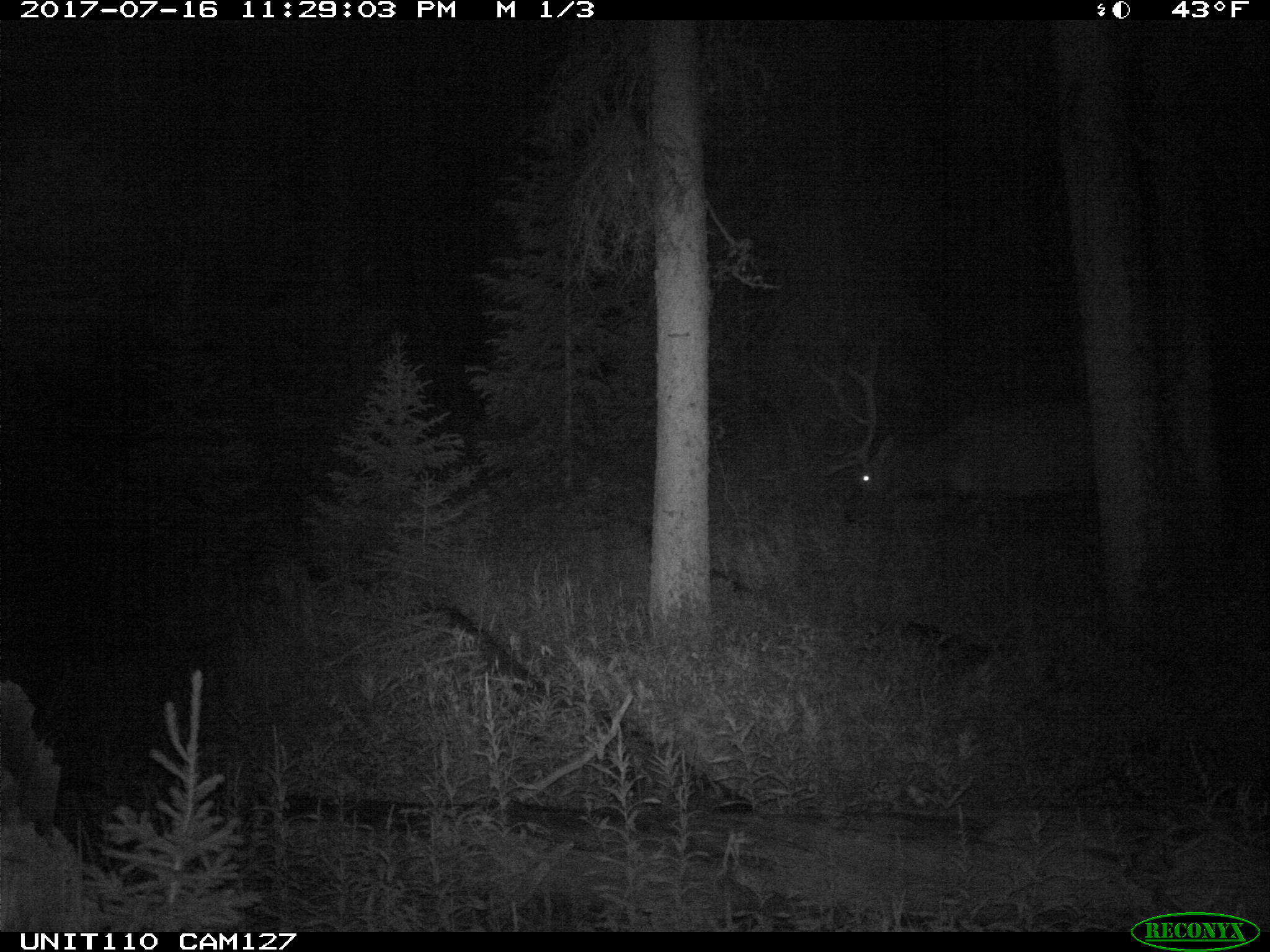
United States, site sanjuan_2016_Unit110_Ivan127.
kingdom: Animalia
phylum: Chordata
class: Mammalia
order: Artiodactyla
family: Cervidae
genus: Cervus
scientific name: Cervus elaphus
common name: red deer